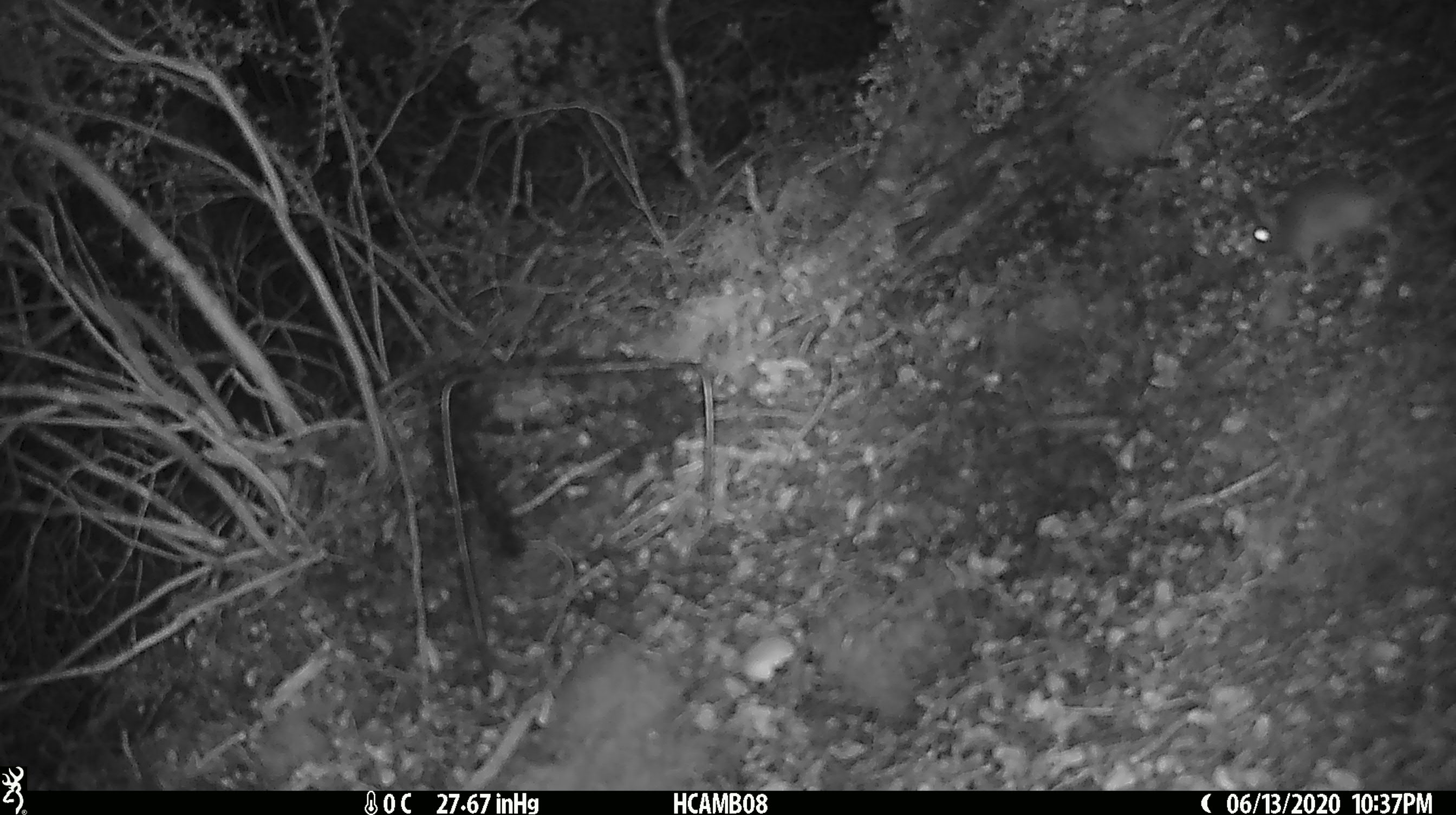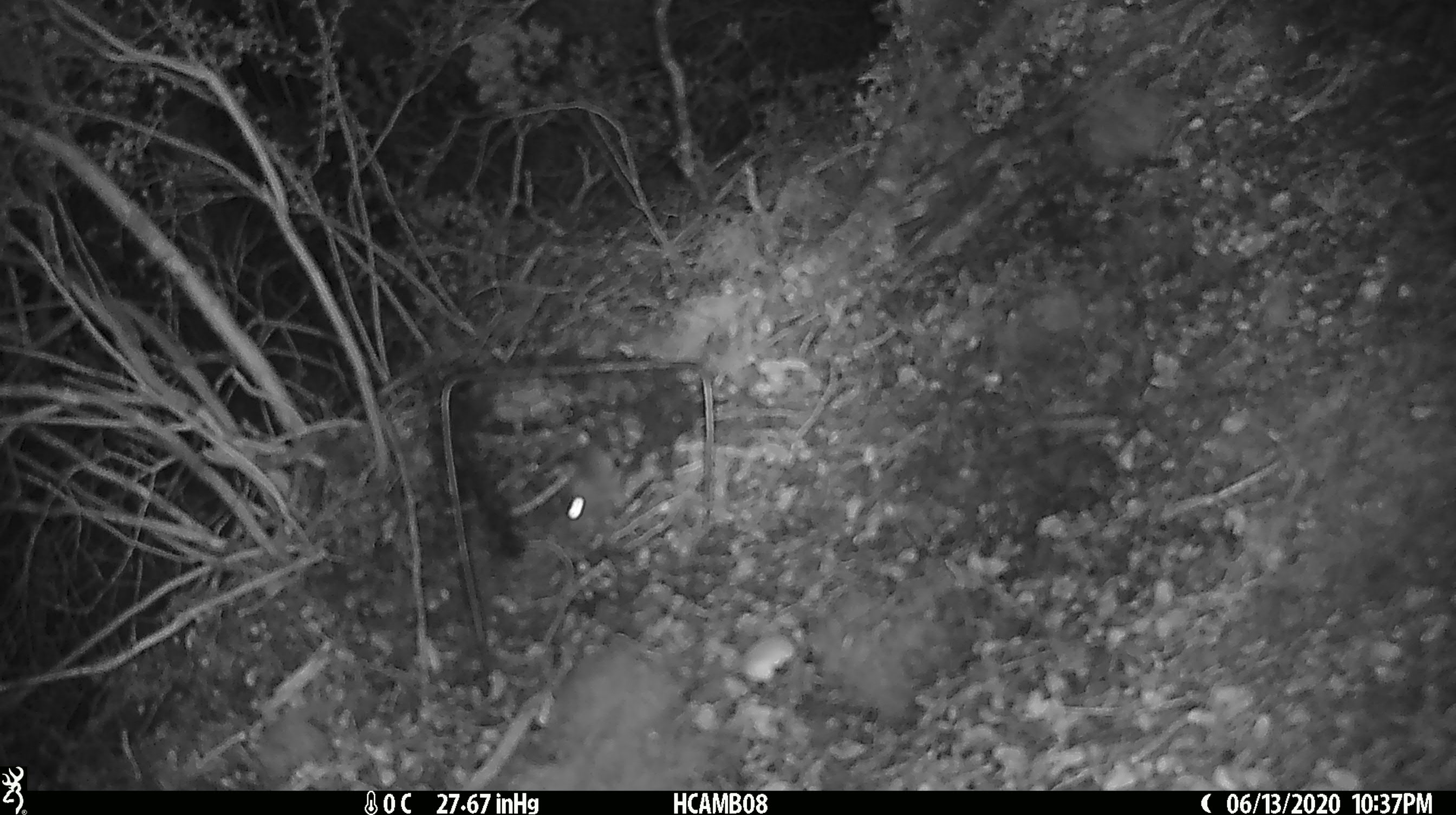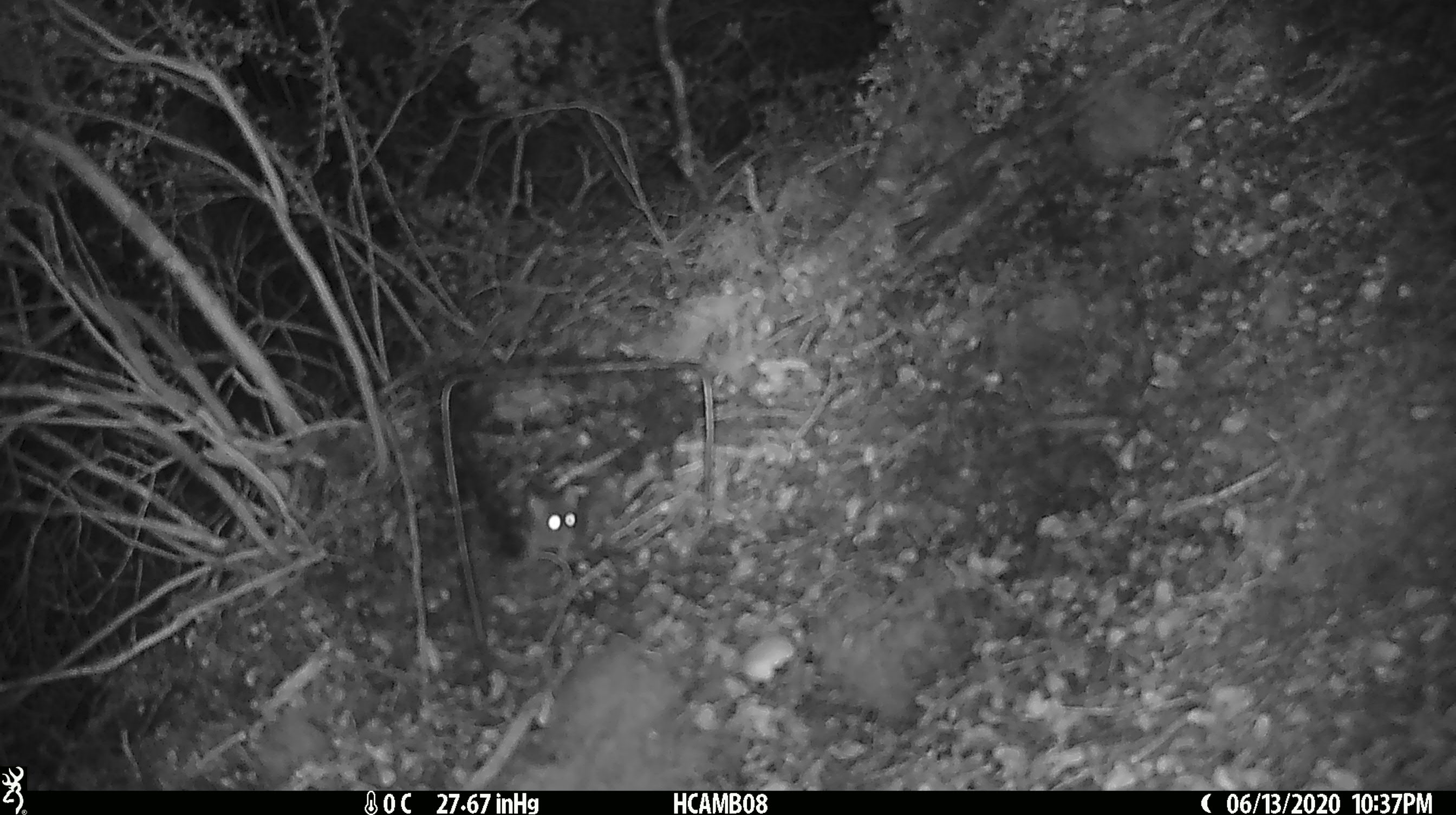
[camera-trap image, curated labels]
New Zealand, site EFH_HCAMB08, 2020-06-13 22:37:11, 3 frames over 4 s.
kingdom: Animalia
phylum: Chordata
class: Mammalia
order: Rodentia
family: Muridae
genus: Mus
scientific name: Mus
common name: mouse